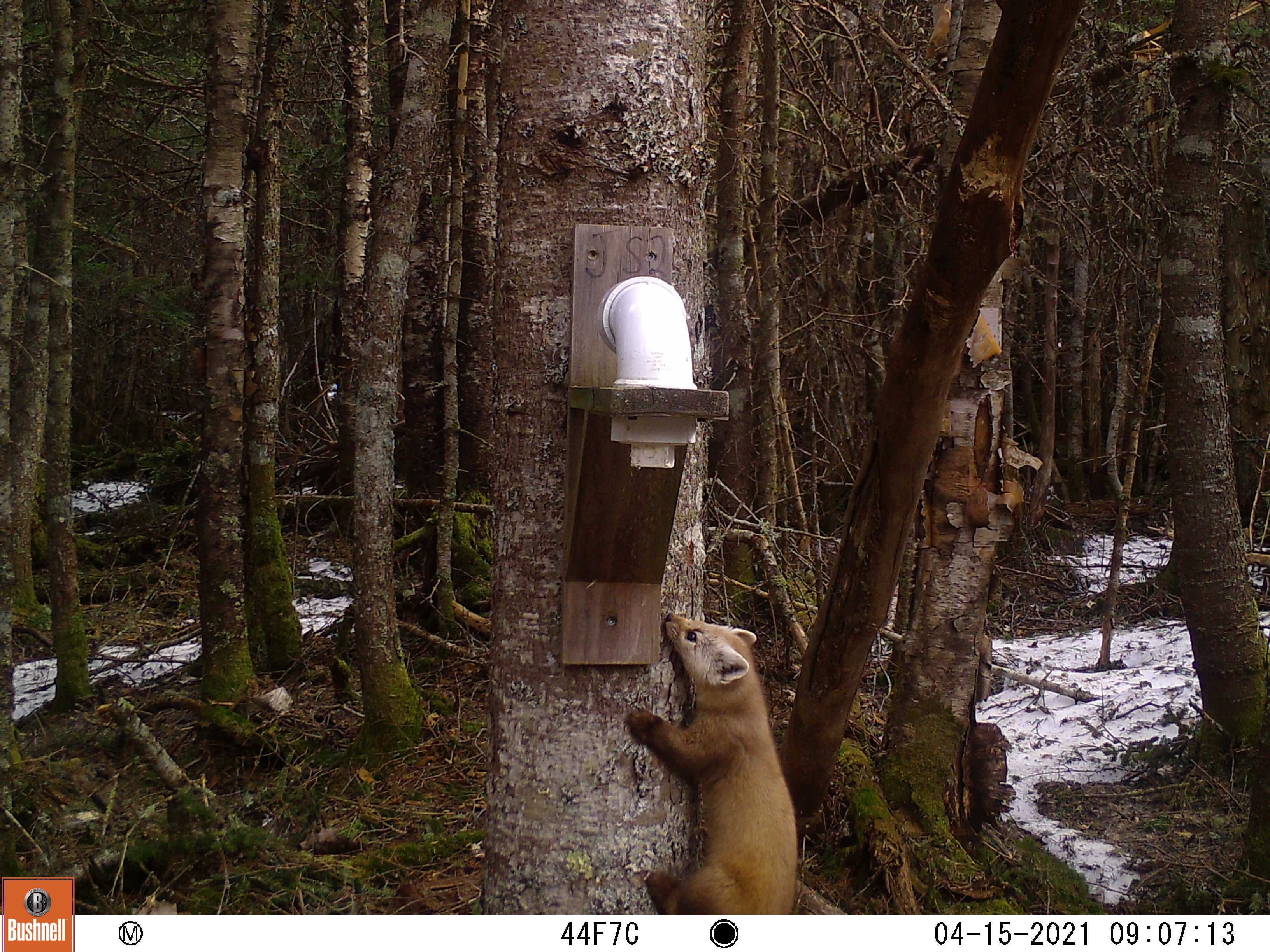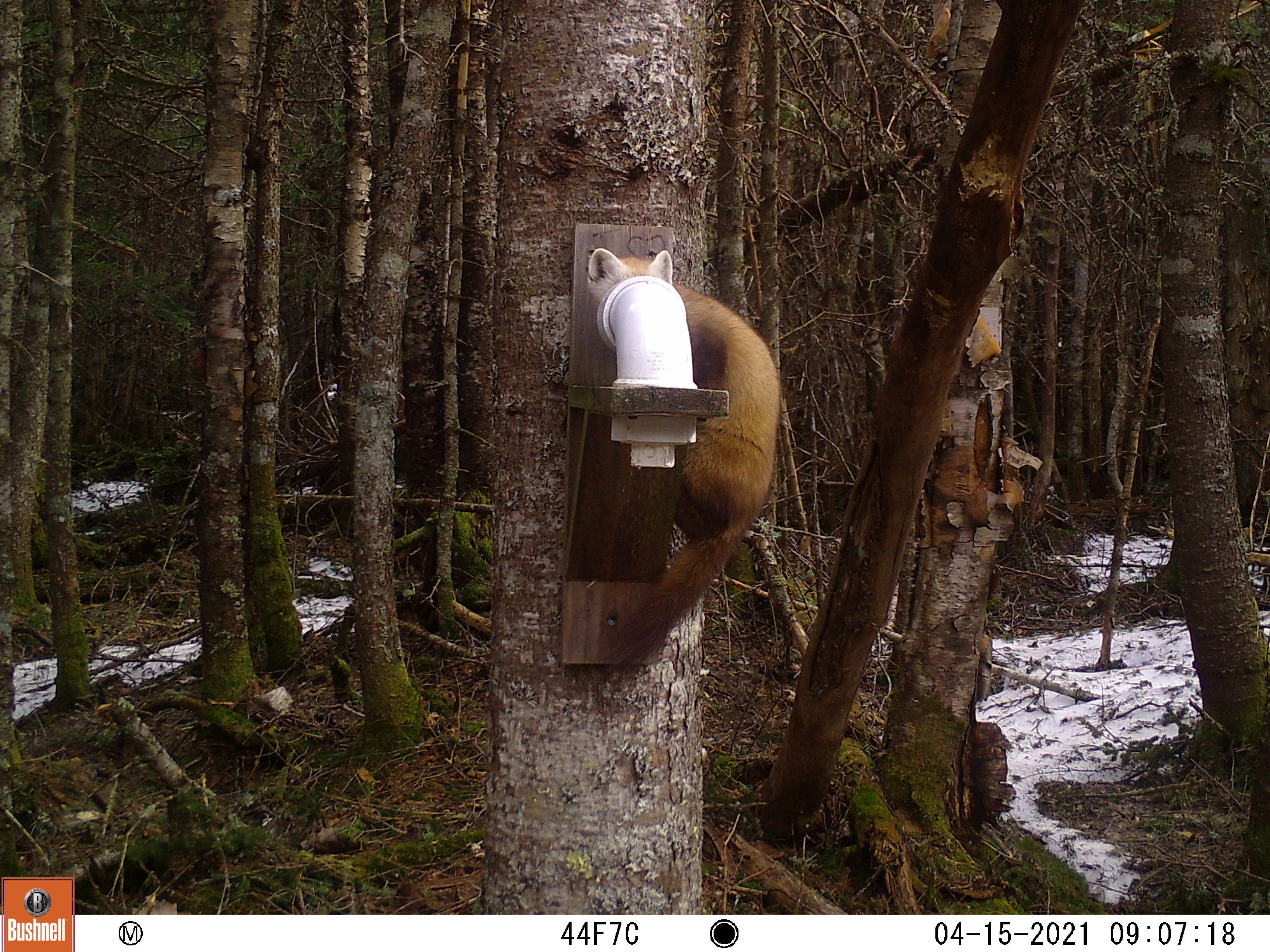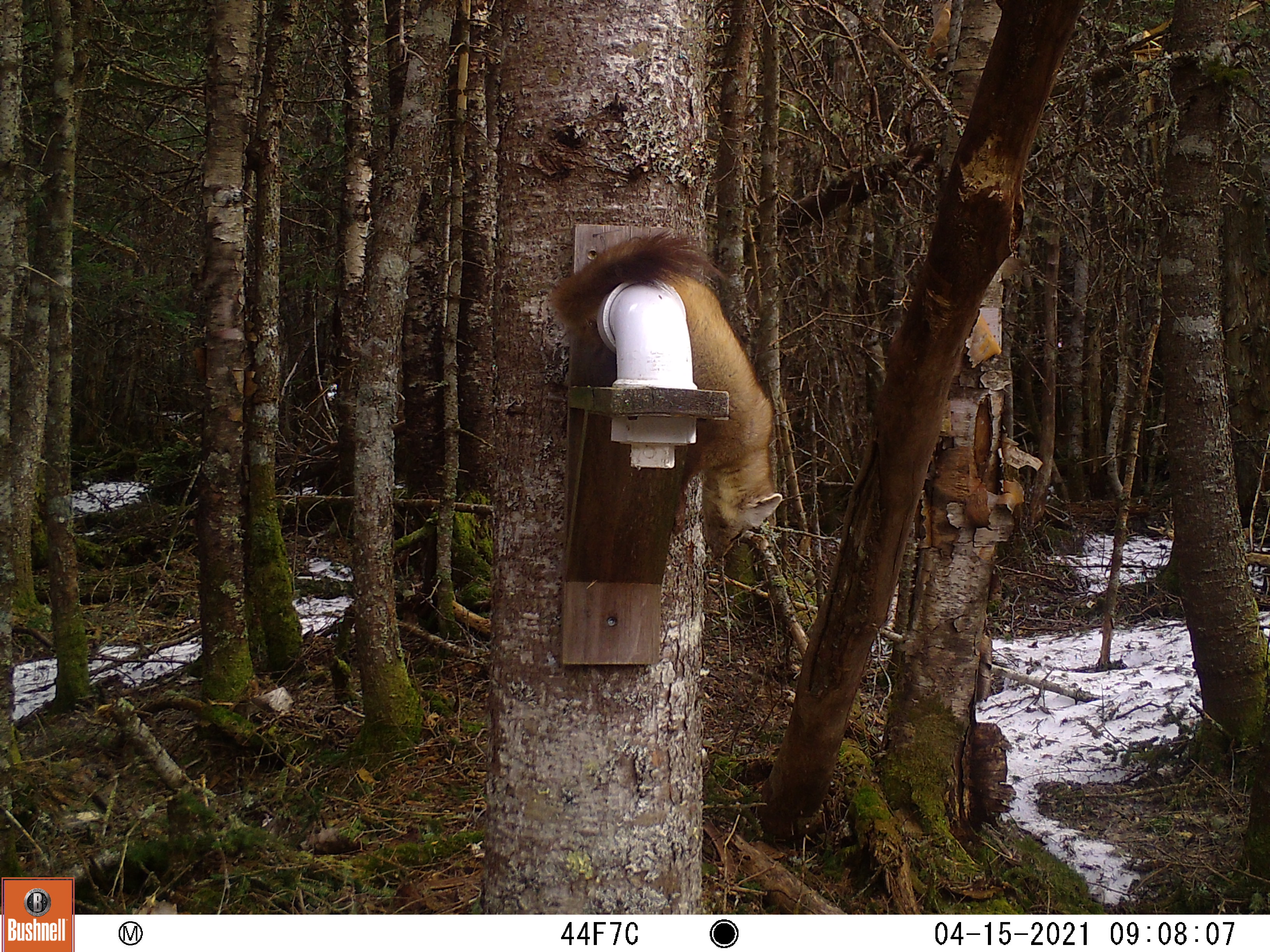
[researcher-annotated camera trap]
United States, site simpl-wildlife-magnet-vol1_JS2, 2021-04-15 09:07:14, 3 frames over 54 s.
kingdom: Animalia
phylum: Chordata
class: Mammalia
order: Carnivora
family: Mustelidae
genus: Martes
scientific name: Martes americana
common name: american marten